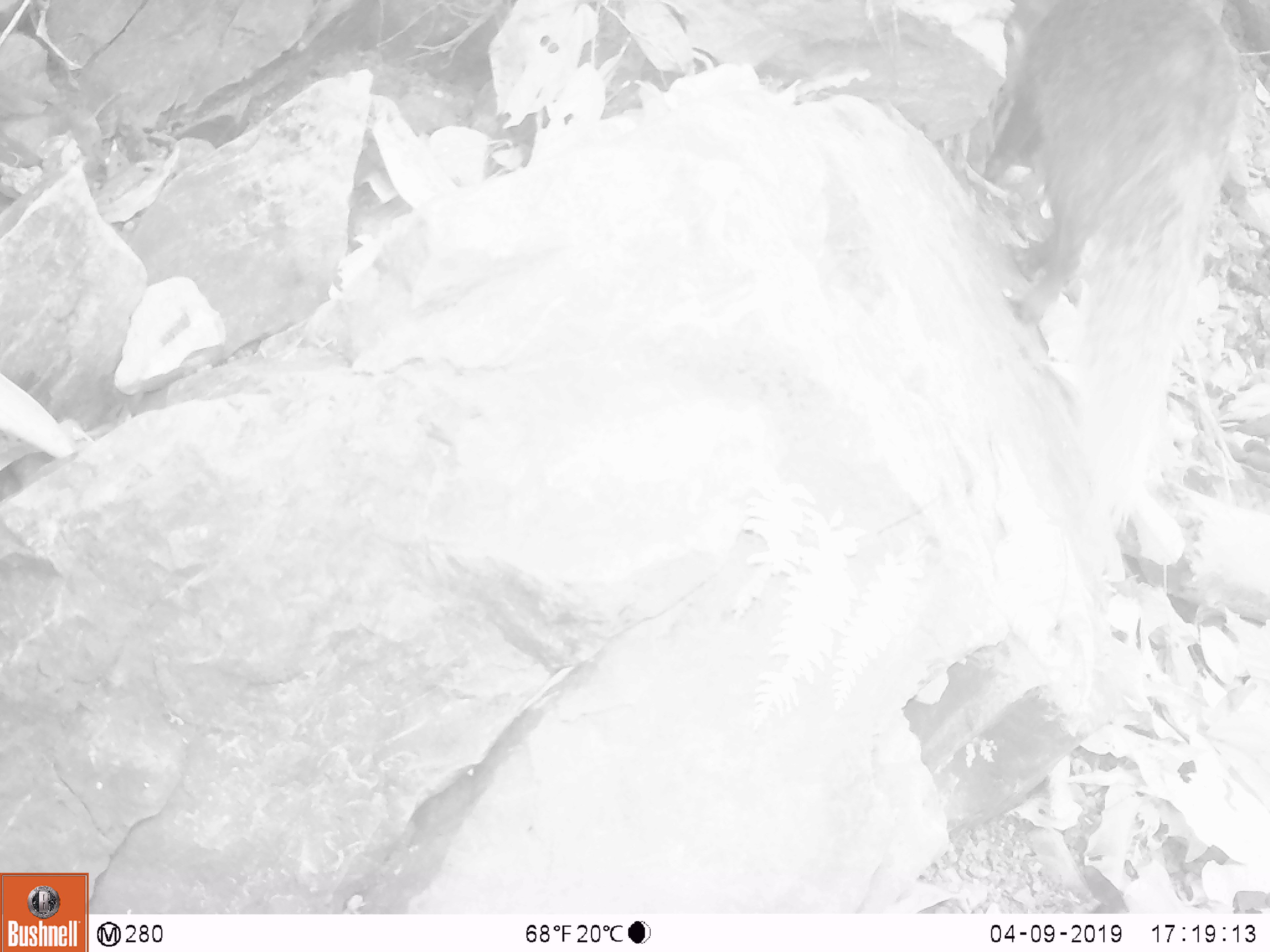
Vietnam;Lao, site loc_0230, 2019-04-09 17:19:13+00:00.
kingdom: Animalia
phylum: Chordata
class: Mammalia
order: Carnivora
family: Herpestidae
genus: Urva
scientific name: Urva urva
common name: crab-eating mongoose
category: crab eating mongoose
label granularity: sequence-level